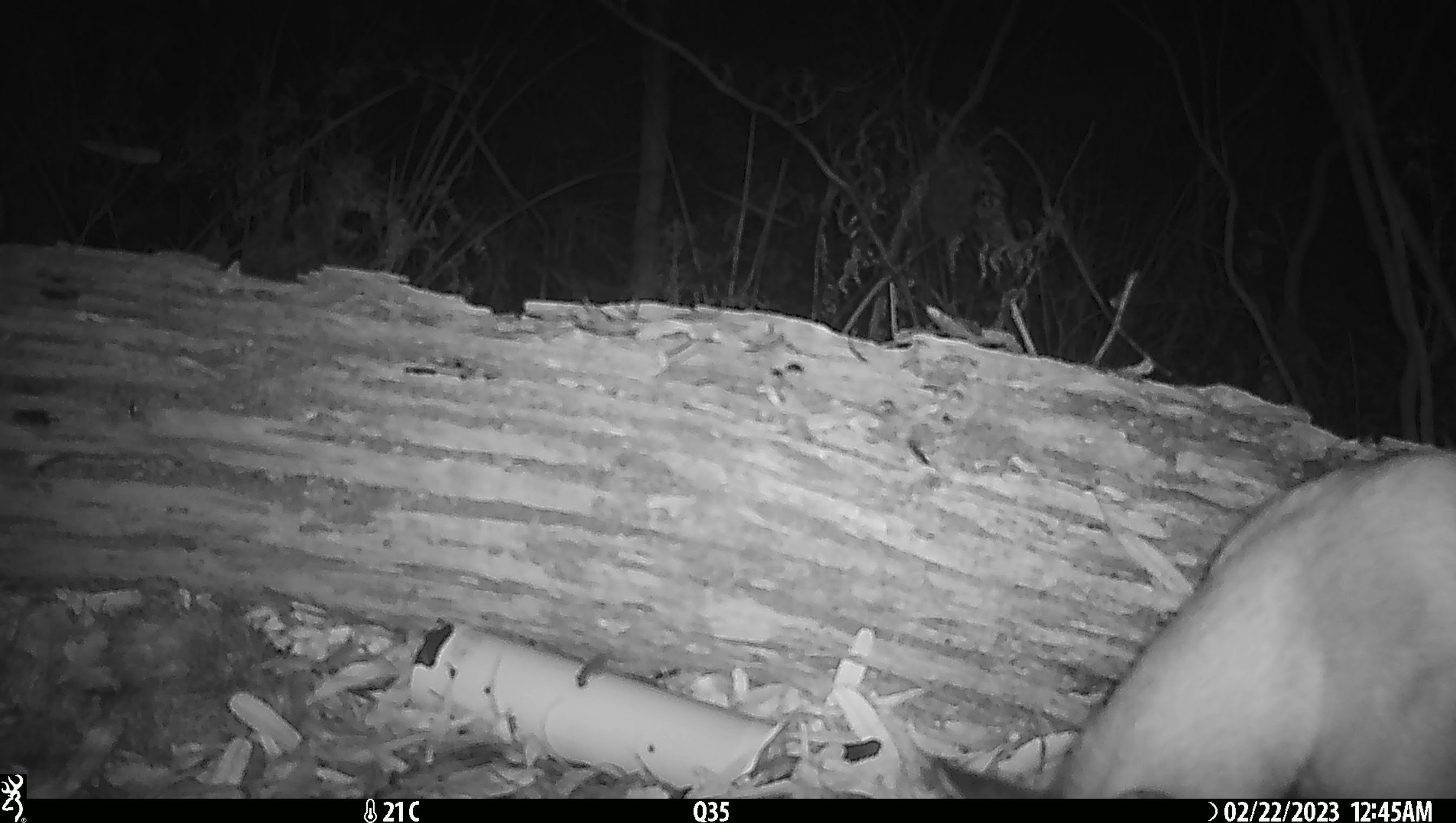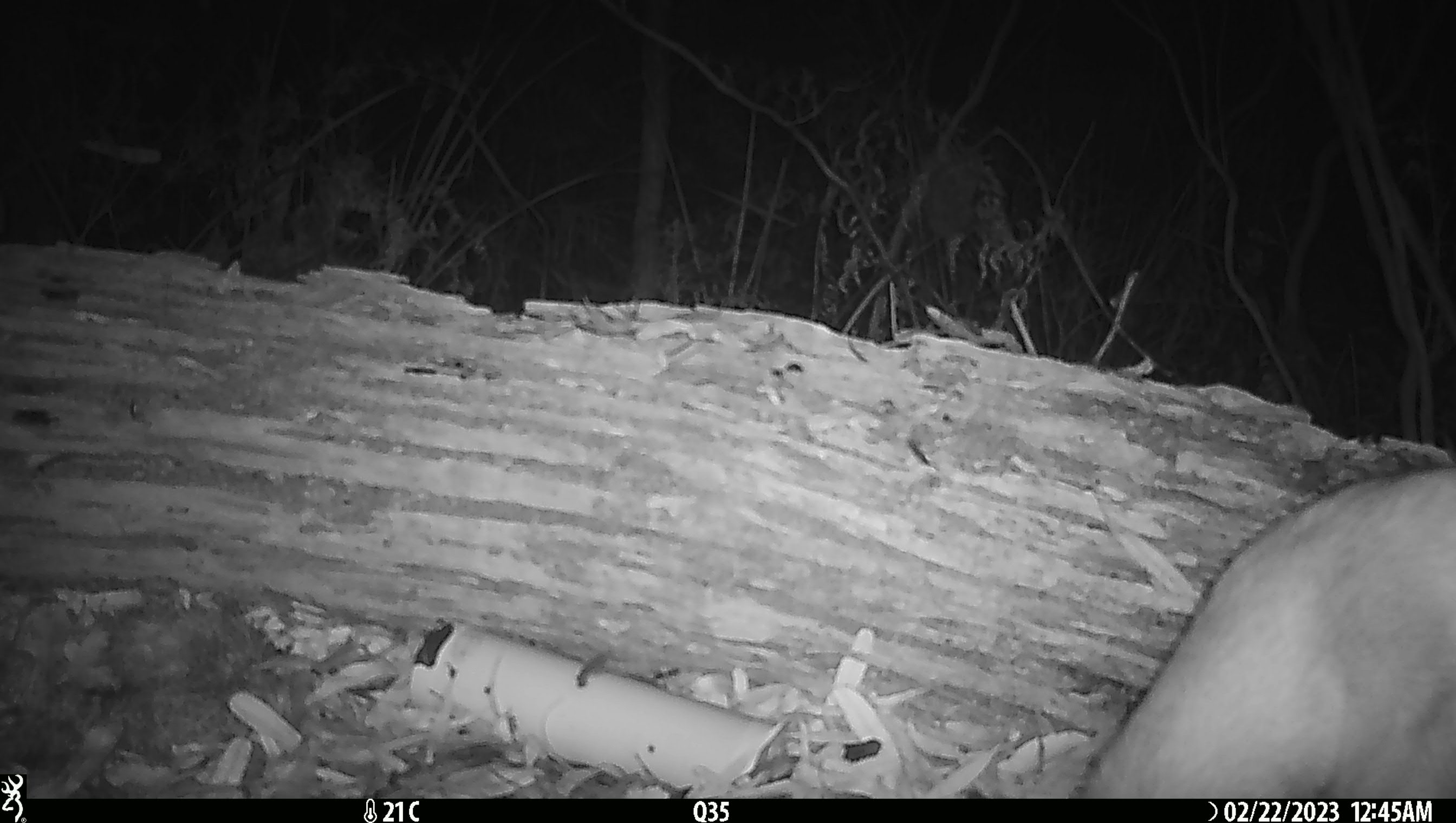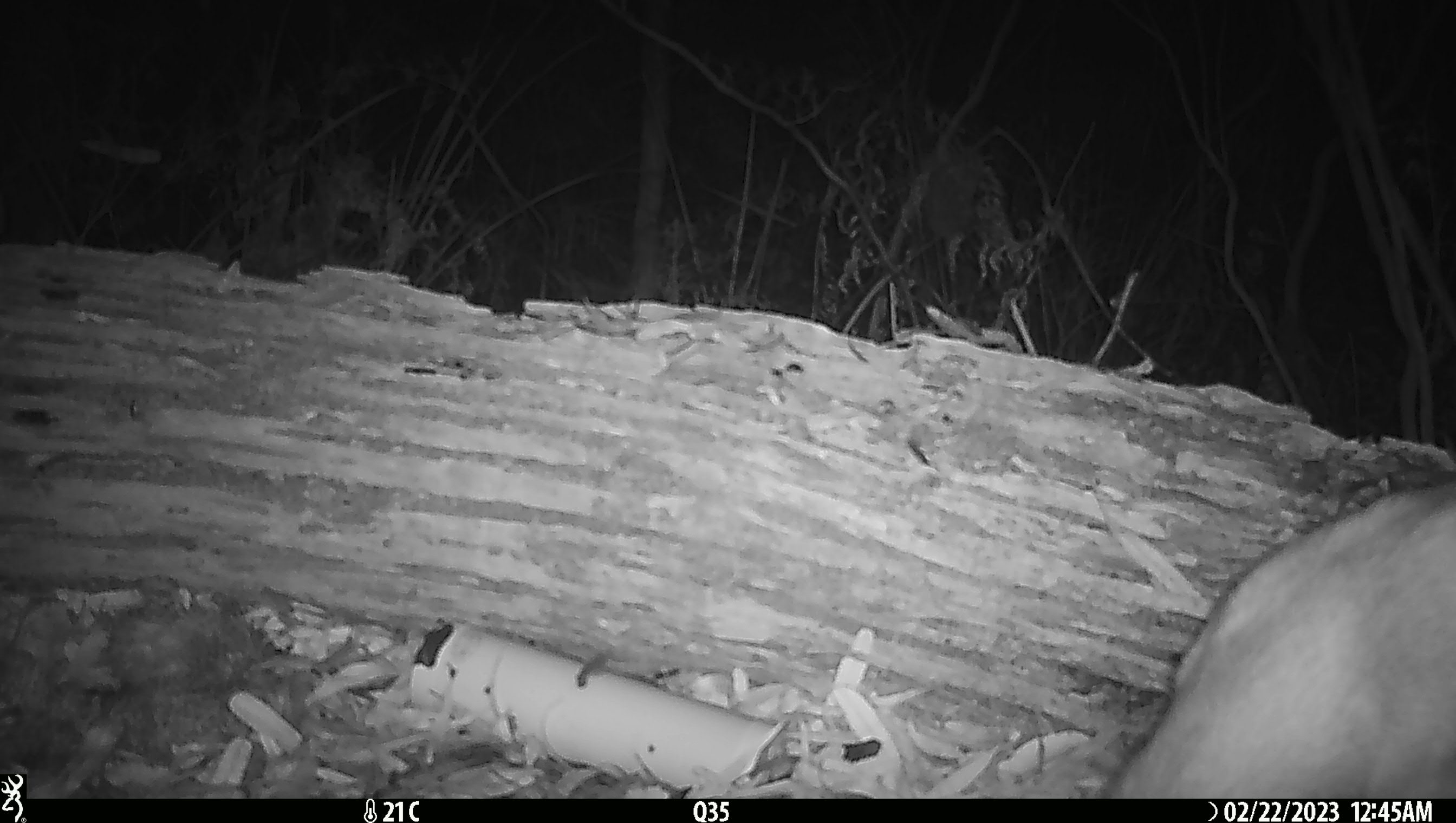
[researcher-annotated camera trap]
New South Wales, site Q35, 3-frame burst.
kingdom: Animalia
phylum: Chordata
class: Mammalia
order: Carnivora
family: Canidae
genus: Canis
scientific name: Canis familiaris dingo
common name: dingo